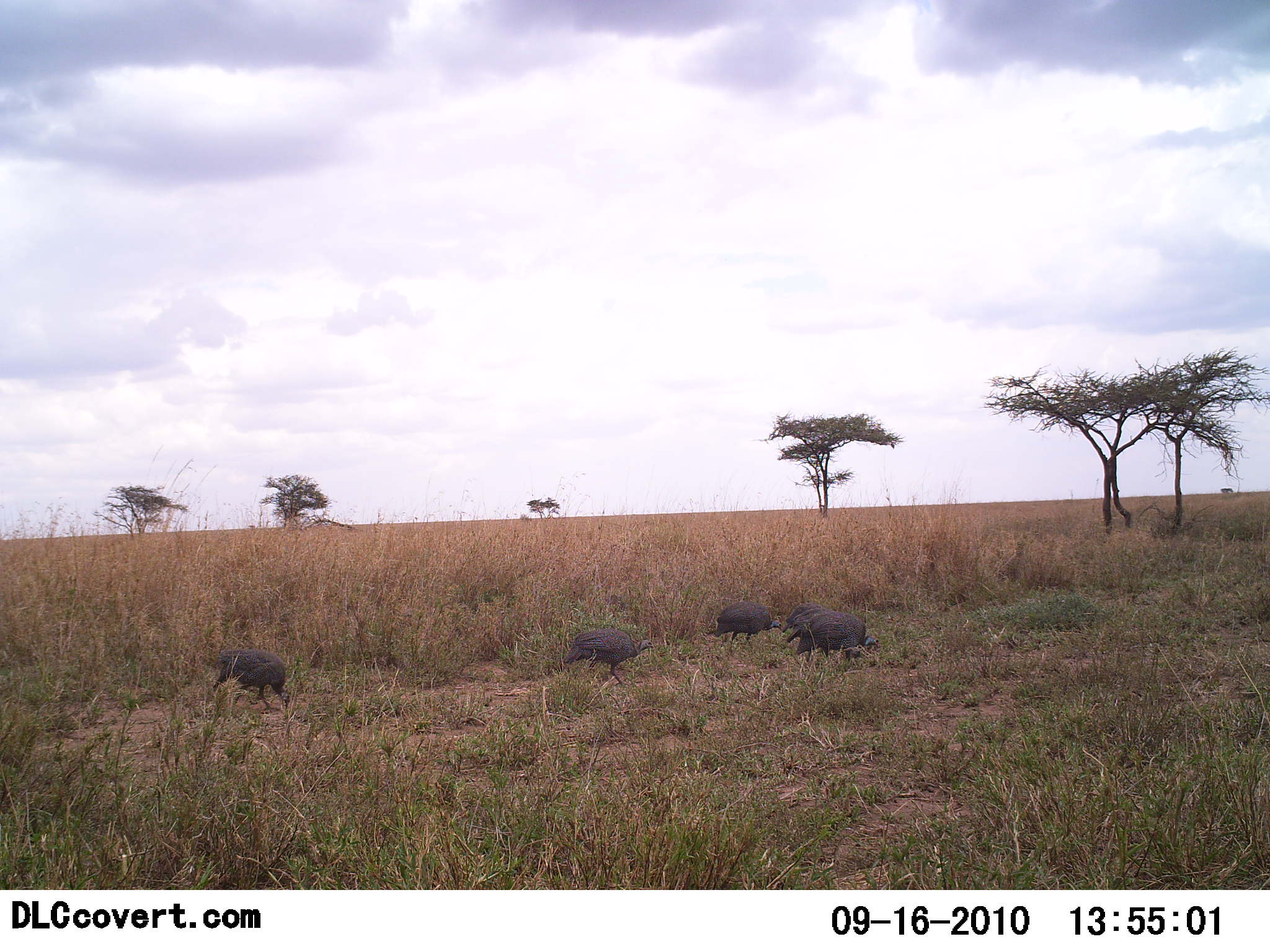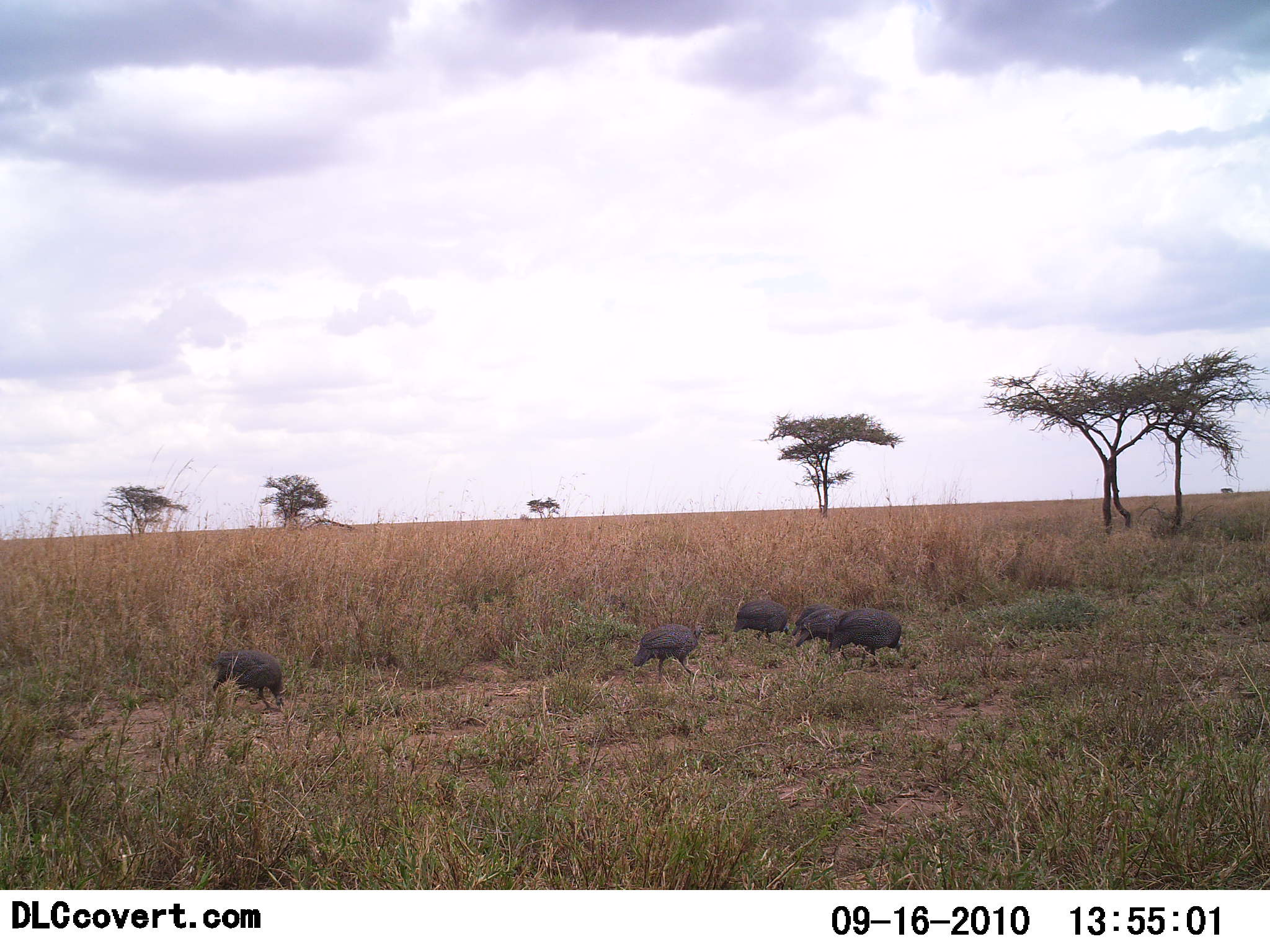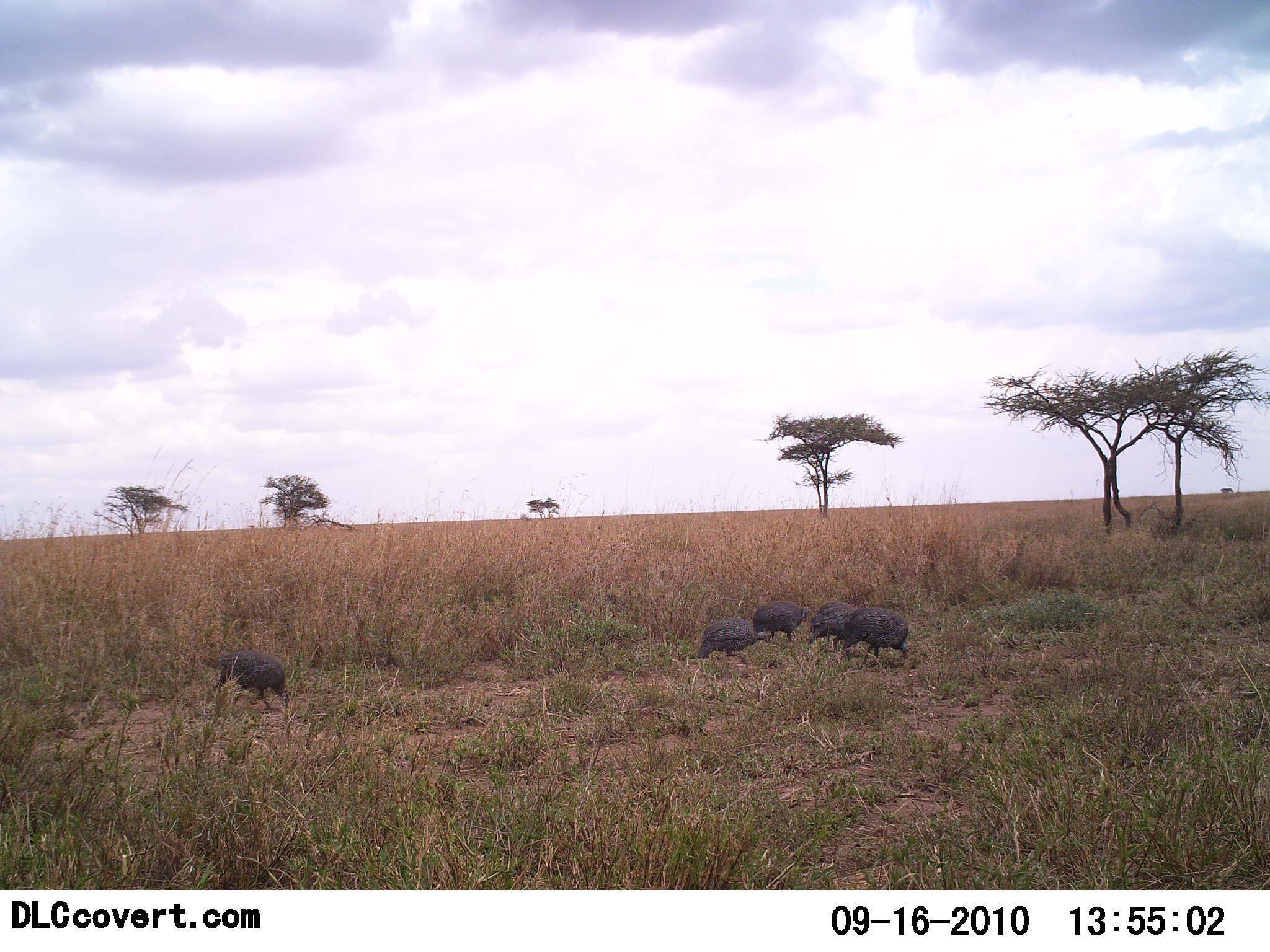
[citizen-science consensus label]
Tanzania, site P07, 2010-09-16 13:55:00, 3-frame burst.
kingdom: Animalia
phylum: Chordata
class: Aves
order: Galliformes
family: Numididae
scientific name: Numididae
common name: guinea fowl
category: guineafowl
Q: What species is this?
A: Guineafowl (guinea fowl) (Numididae).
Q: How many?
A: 5.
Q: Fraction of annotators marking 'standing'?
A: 10%.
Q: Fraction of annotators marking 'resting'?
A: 0%.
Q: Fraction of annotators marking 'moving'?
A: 60%.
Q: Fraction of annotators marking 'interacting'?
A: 0%.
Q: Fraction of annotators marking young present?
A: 0%.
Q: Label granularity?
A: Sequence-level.